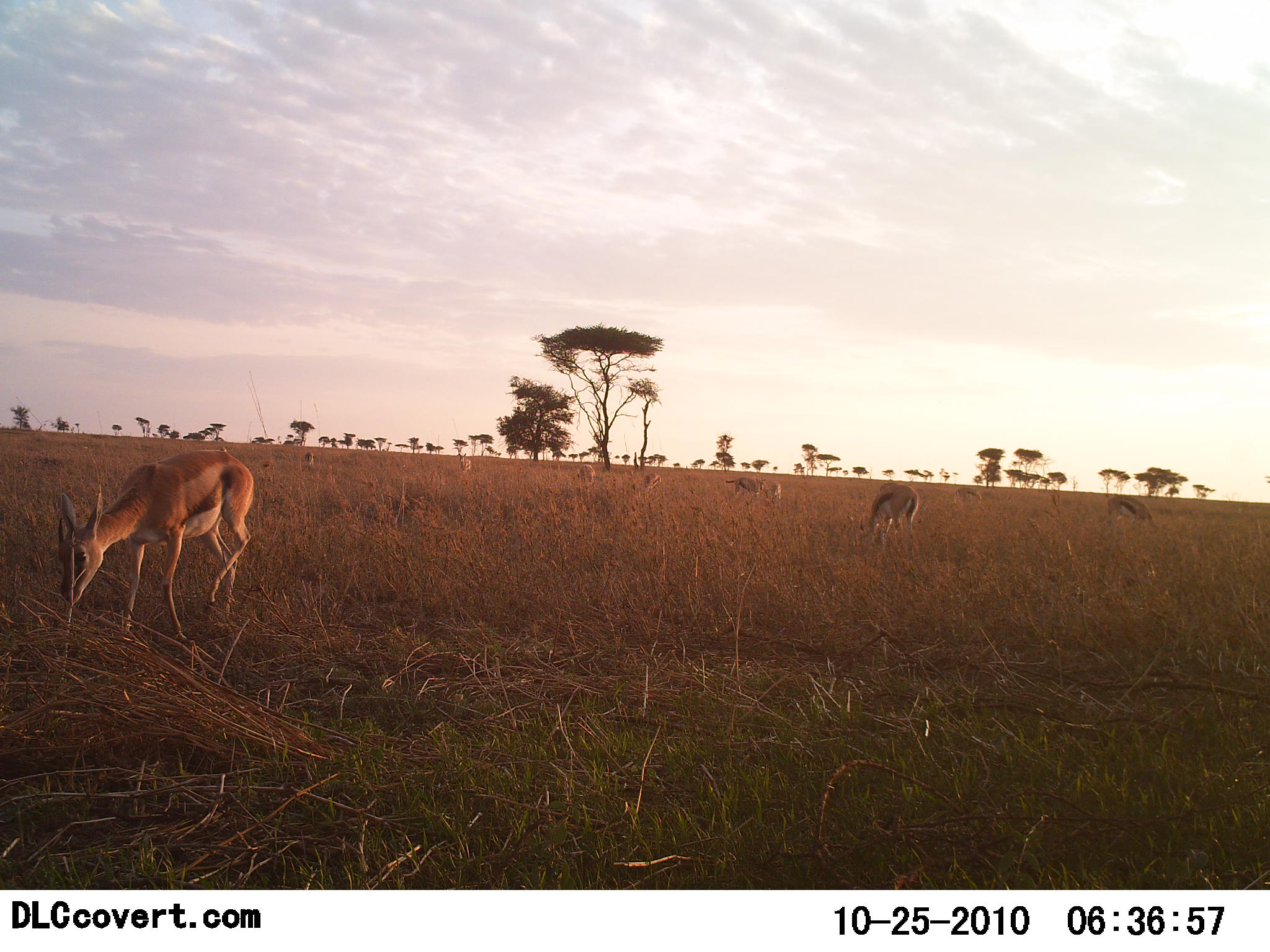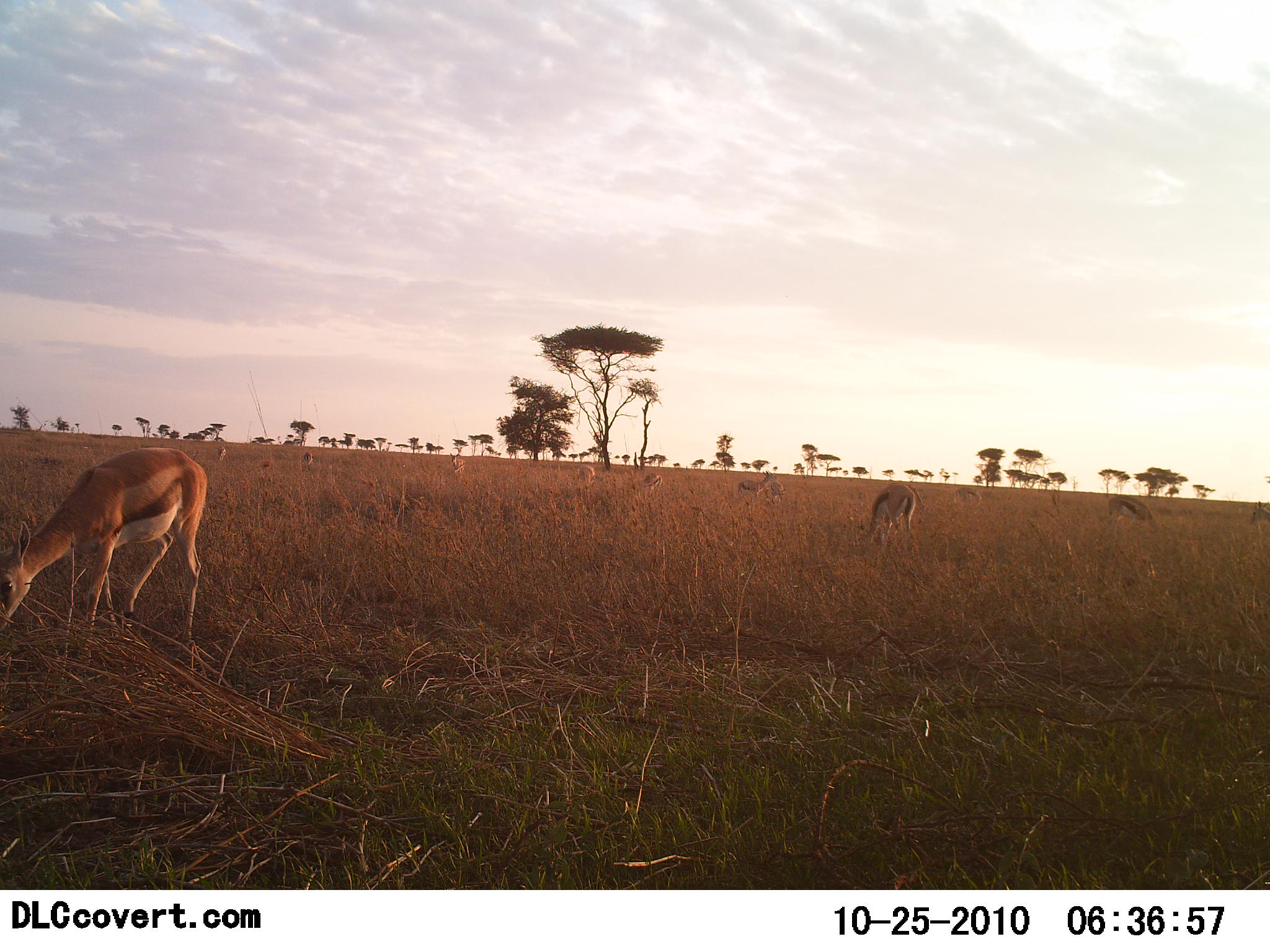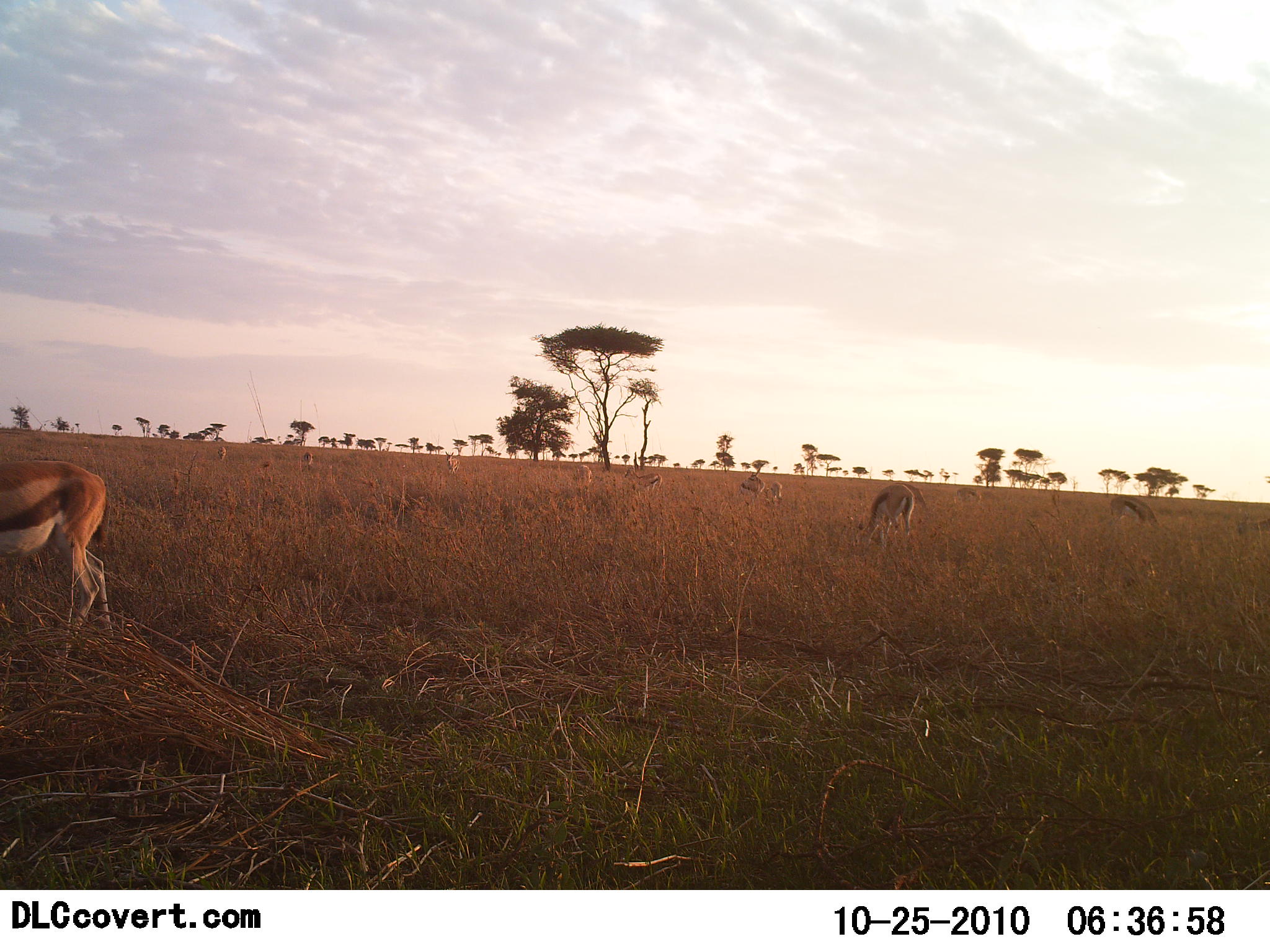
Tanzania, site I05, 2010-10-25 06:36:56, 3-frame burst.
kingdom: Animalia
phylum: Chordata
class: Mammalia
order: Artiodactyla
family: Bovidae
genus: Eudorcas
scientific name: Eudorcas thomsonii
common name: thomson's gazelle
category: gazellethomsons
Gazellethomsons (thomson's gazelle) (Eudorcas thomsonii), count 11-50. Behavior (volunteer vote fractions): standing 30%, resting 0%, moving 20%, interacting 0%. Young present (vote fraction): 0%. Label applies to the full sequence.